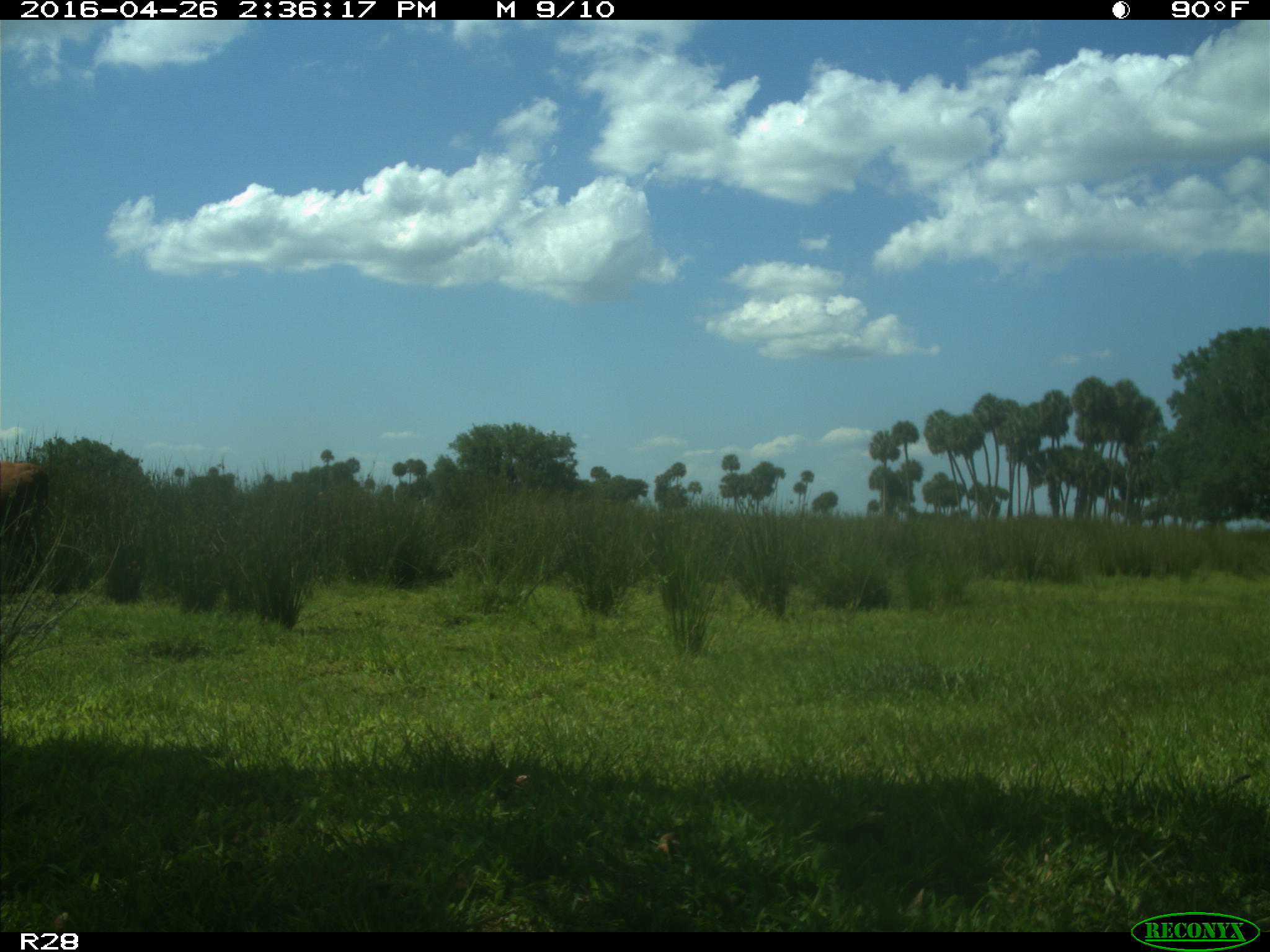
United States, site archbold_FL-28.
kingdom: Animalia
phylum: Chordata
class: Mammalia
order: Artiodactyla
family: Bovidae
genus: Bos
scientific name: Bos taurus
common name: domestic cow